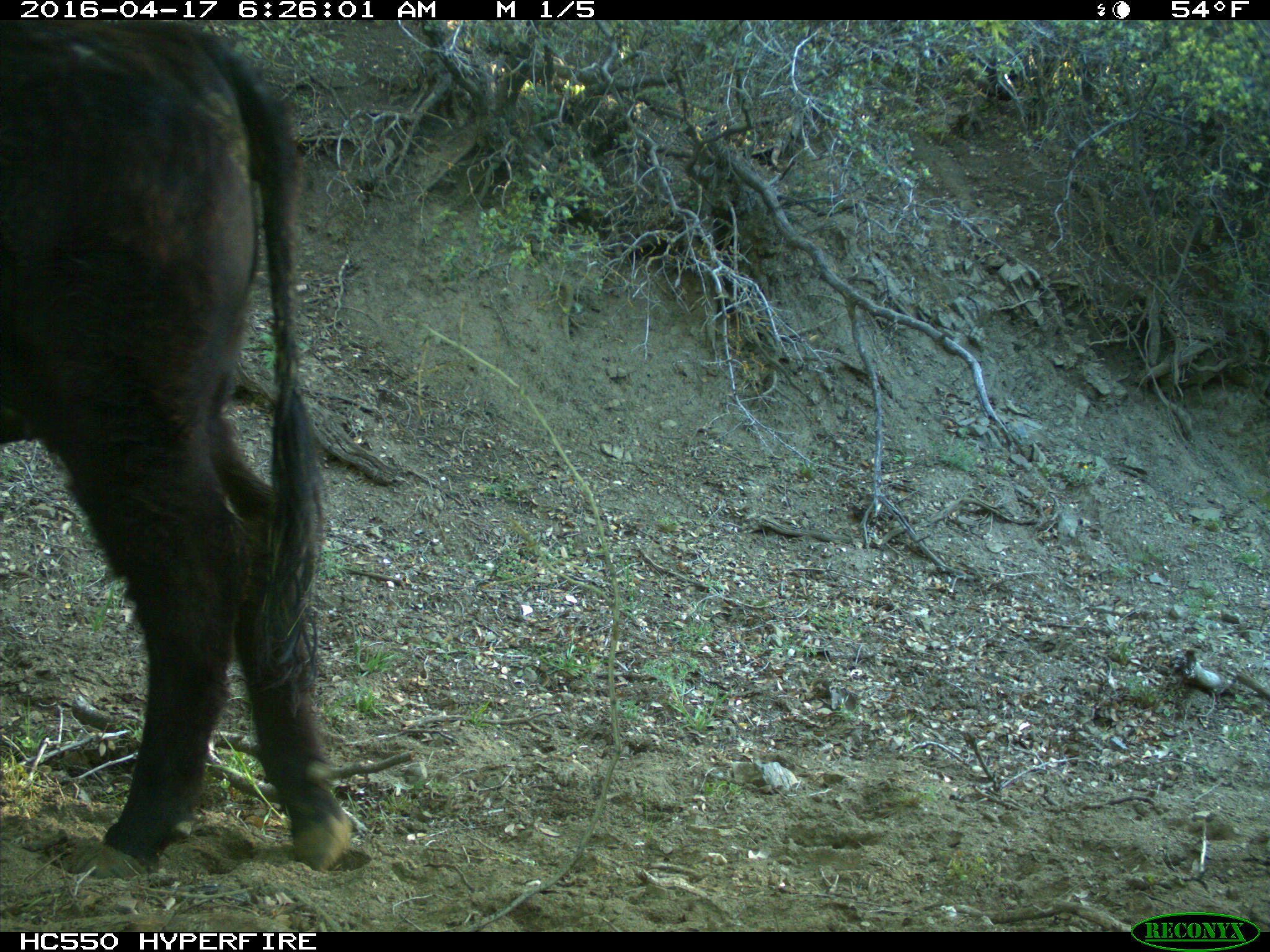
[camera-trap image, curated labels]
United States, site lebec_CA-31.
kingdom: Animalia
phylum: Chordata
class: Mammalia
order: Artiodactyla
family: Bovidae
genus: Bos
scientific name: Bos taurus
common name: domestic cow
Bos taurus (domestic cow).